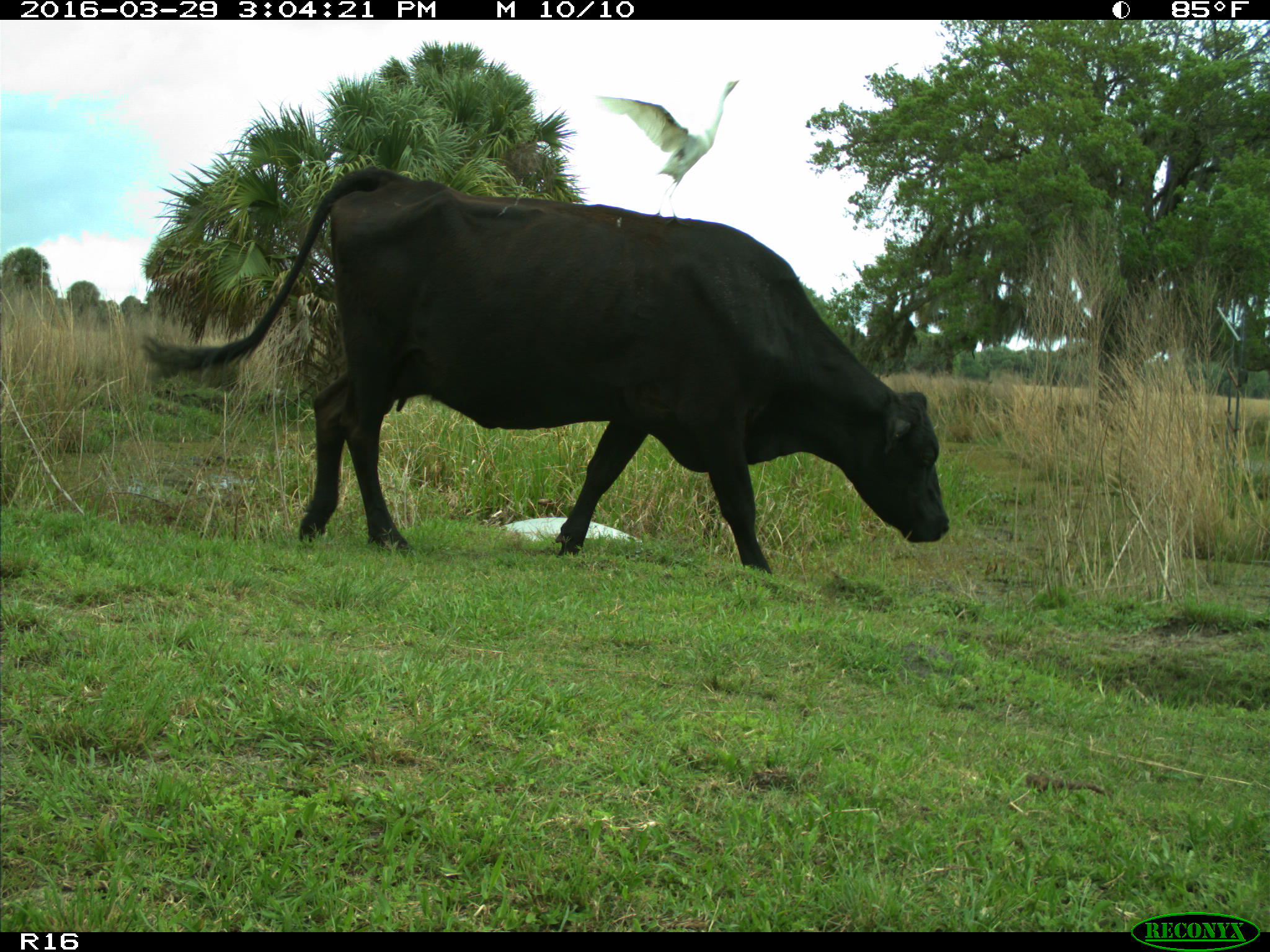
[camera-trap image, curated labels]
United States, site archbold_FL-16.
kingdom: Animalia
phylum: Chordata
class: Mammalia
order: Artiodactyla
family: Bovidae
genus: Bos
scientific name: Bos taurus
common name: domestic cow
Bos taurus (domestic cow).